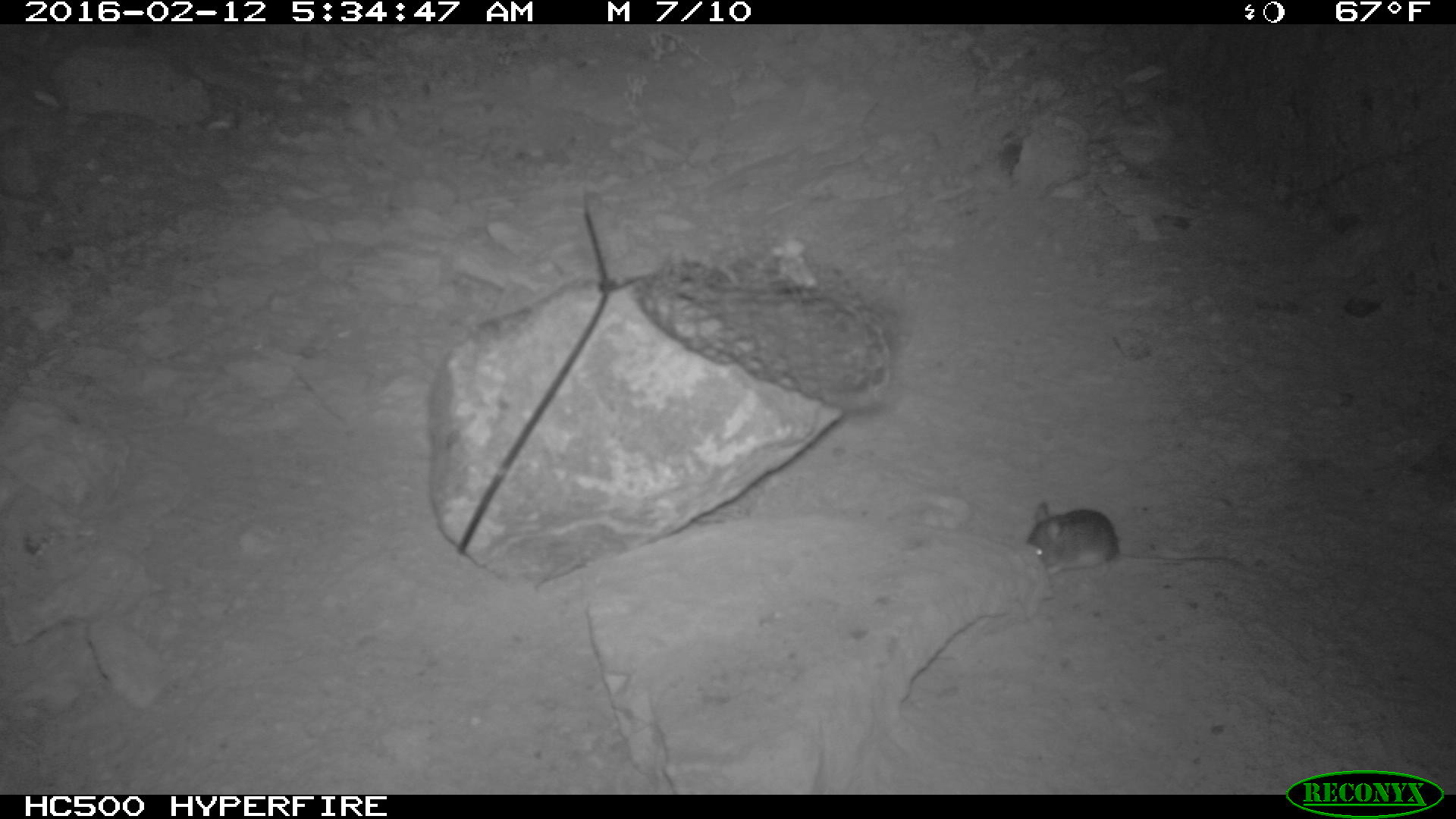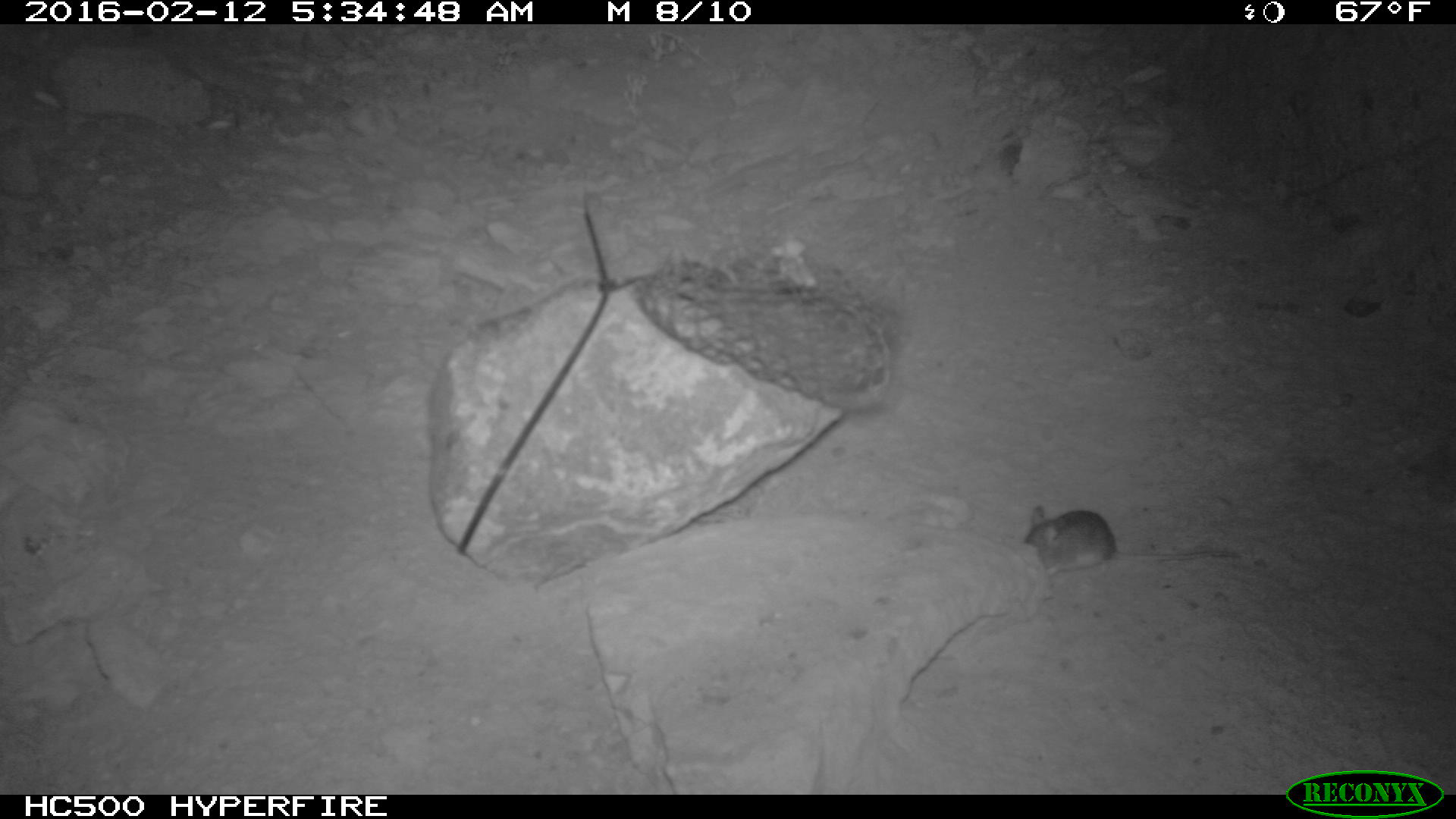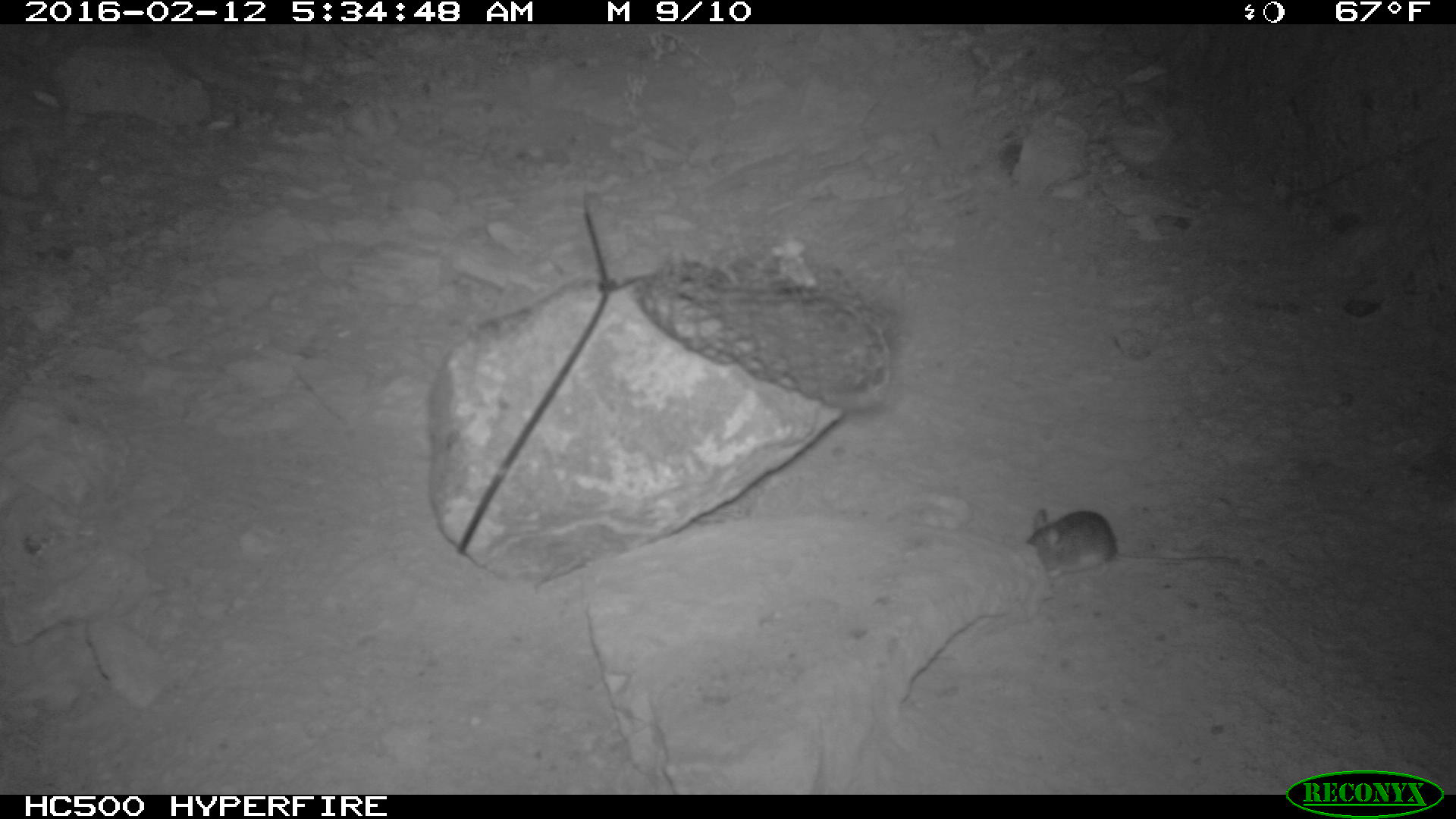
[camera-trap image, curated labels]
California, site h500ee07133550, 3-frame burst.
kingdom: Animalia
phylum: Chordata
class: Mammalia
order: Rodentia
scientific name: Rodentia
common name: rodent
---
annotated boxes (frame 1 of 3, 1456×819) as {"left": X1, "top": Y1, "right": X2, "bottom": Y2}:
rodent: {"left": 1026, "top": 500, "right": 1240, "bottom": 576}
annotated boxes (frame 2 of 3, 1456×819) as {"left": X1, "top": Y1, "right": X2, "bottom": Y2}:
rodent: {"left": 1024, "top": 505, "right": 1241, "bottom": 576}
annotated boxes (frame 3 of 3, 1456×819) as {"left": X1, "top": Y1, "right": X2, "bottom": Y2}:
rodent: {"left": 1029, "top": 508, "right": 1239, "bottom": 574}